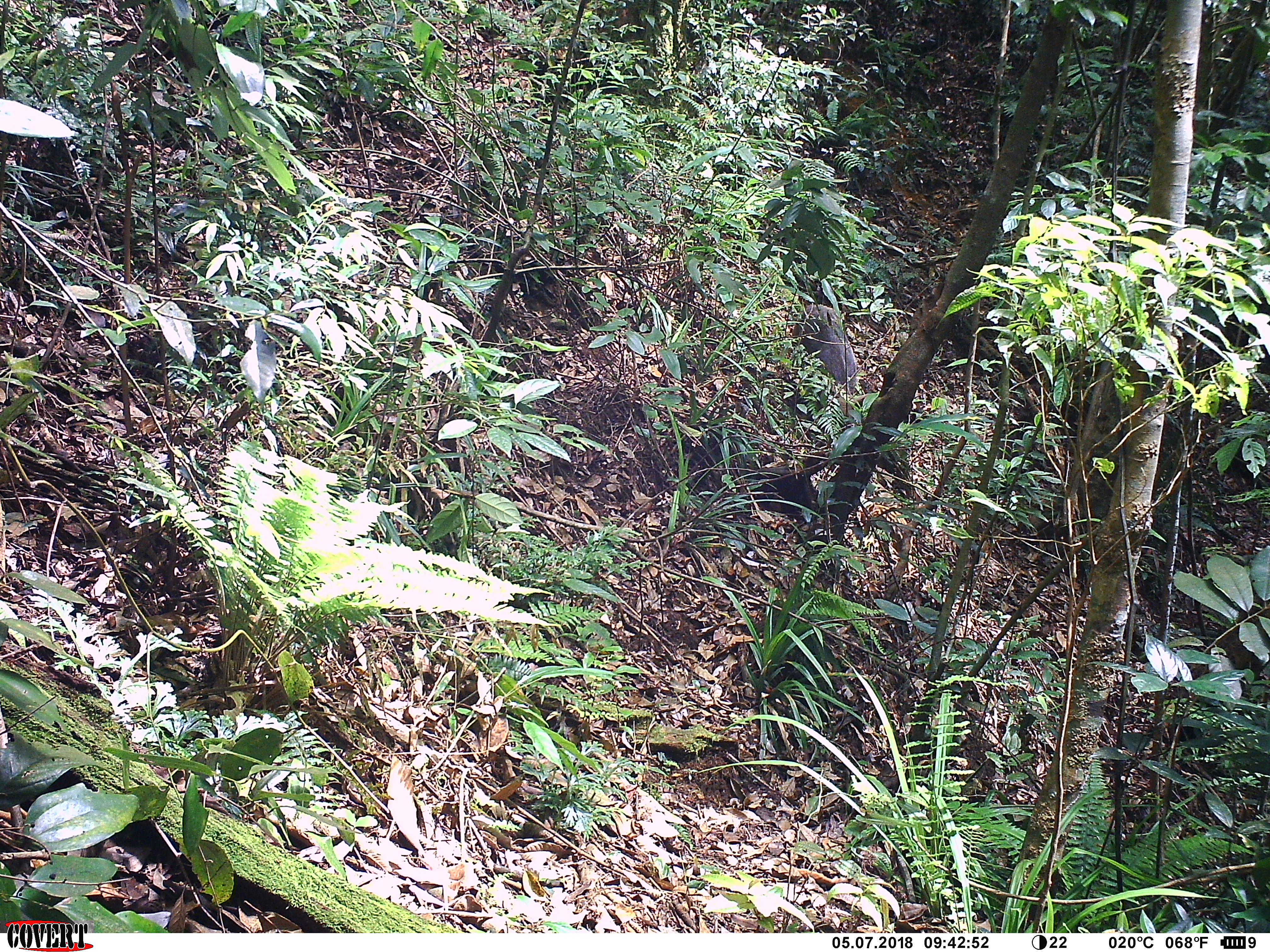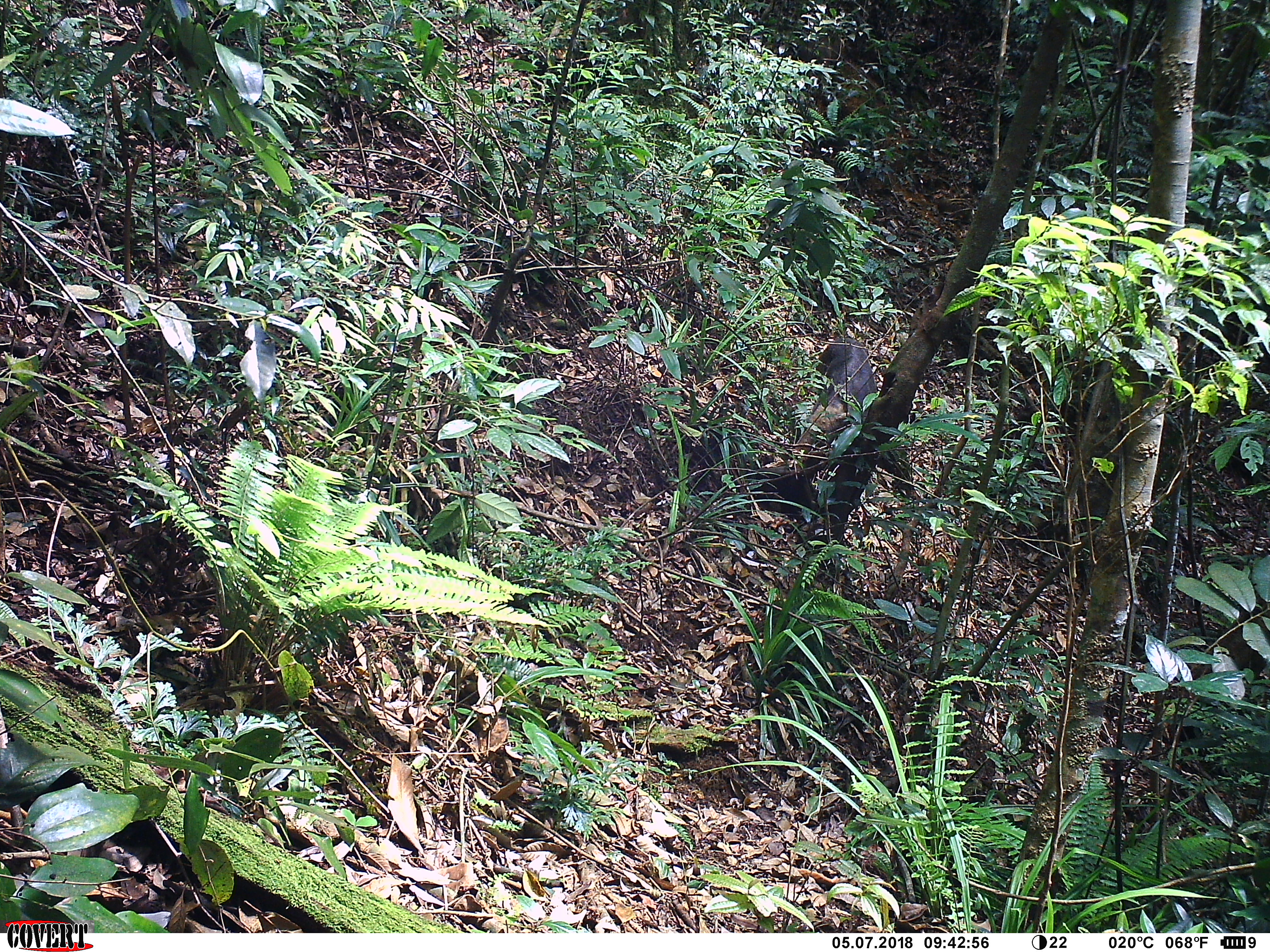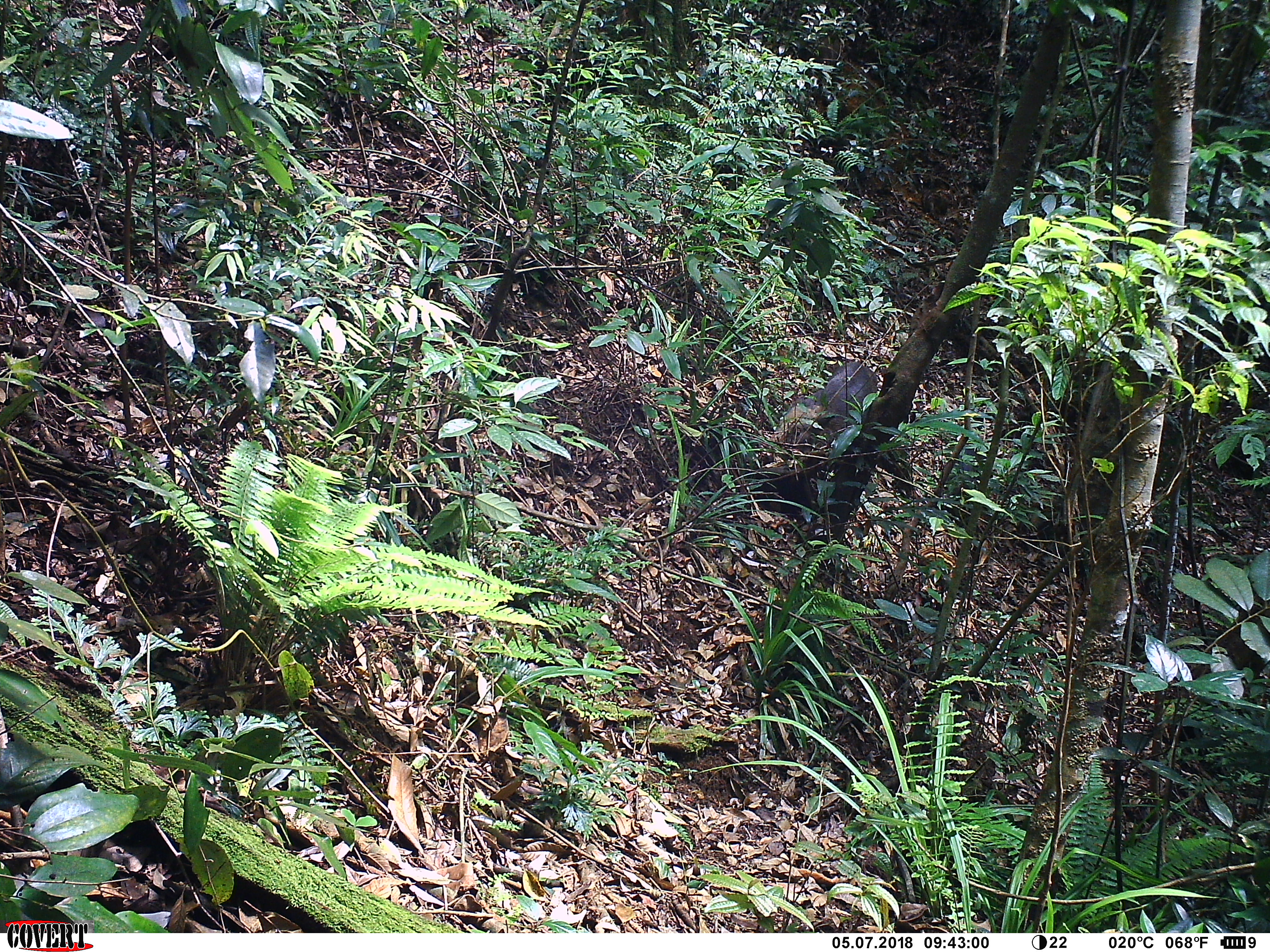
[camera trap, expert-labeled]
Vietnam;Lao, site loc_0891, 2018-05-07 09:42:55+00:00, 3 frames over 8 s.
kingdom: Animalia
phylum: Chordata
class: Mammalia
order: Artiodactyla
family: Suidae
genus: Sus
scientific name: Sus scrofa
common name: eurasian wild pig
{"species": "eurasian wild pig (Sus scrofa)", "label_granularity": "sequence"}